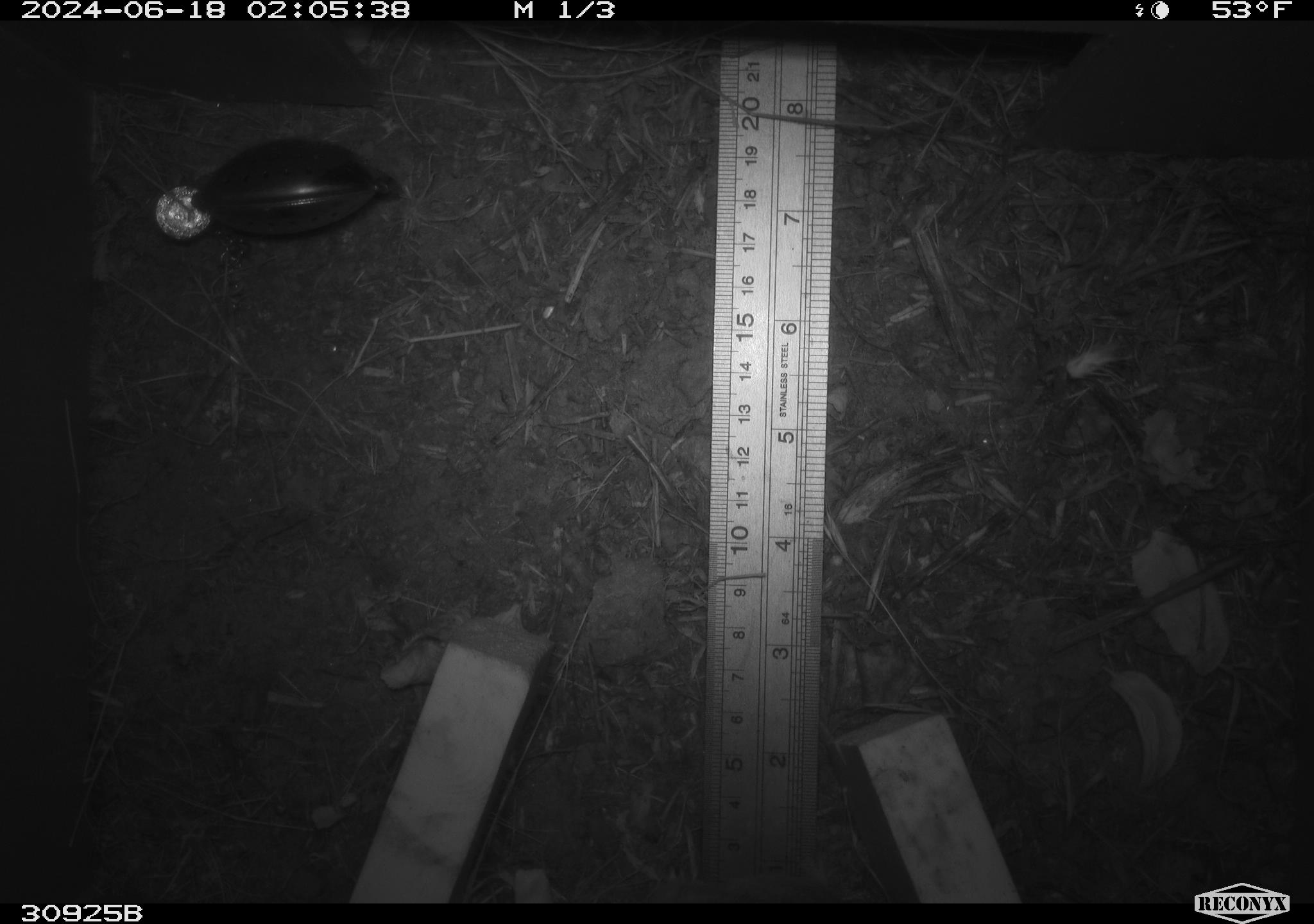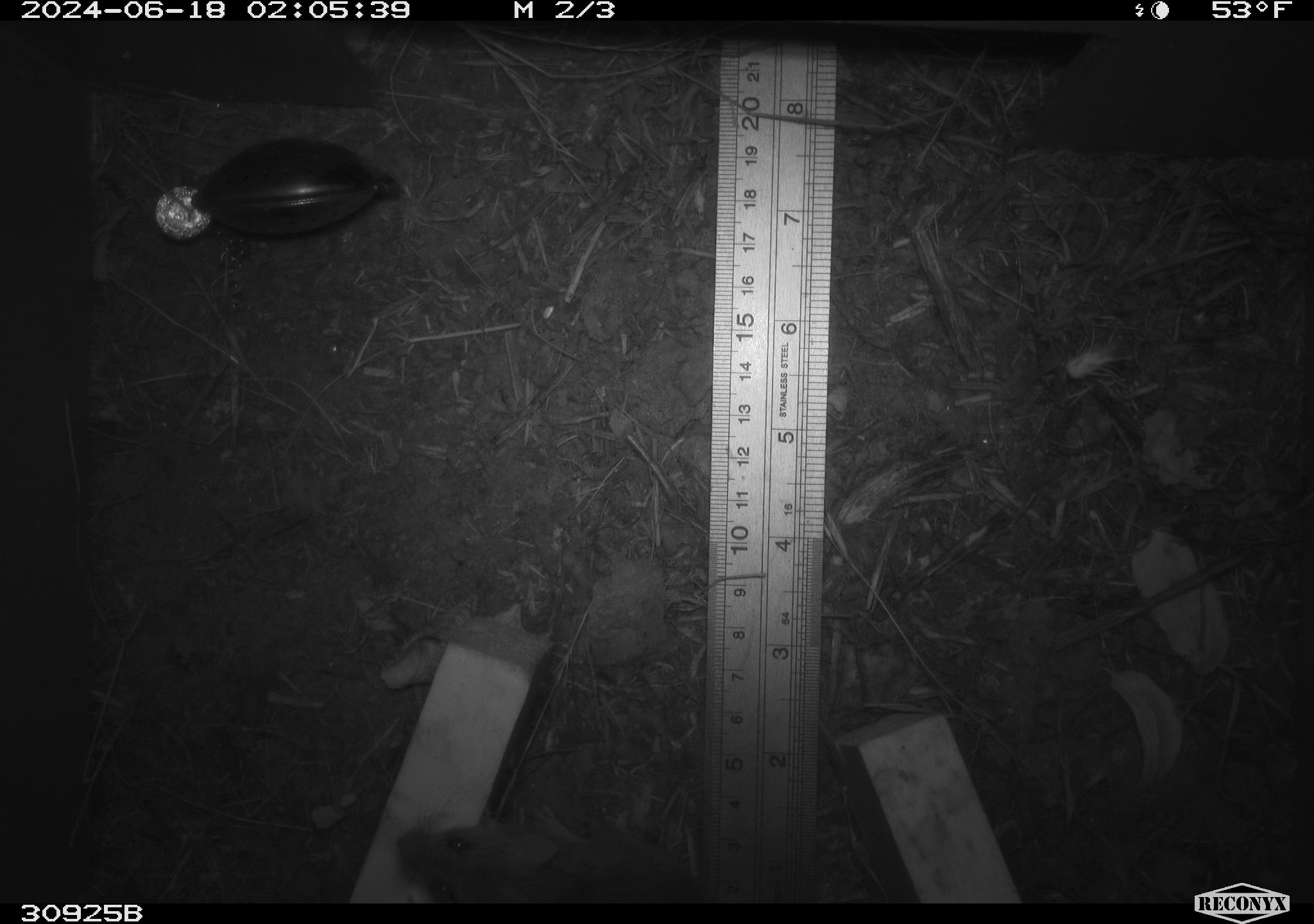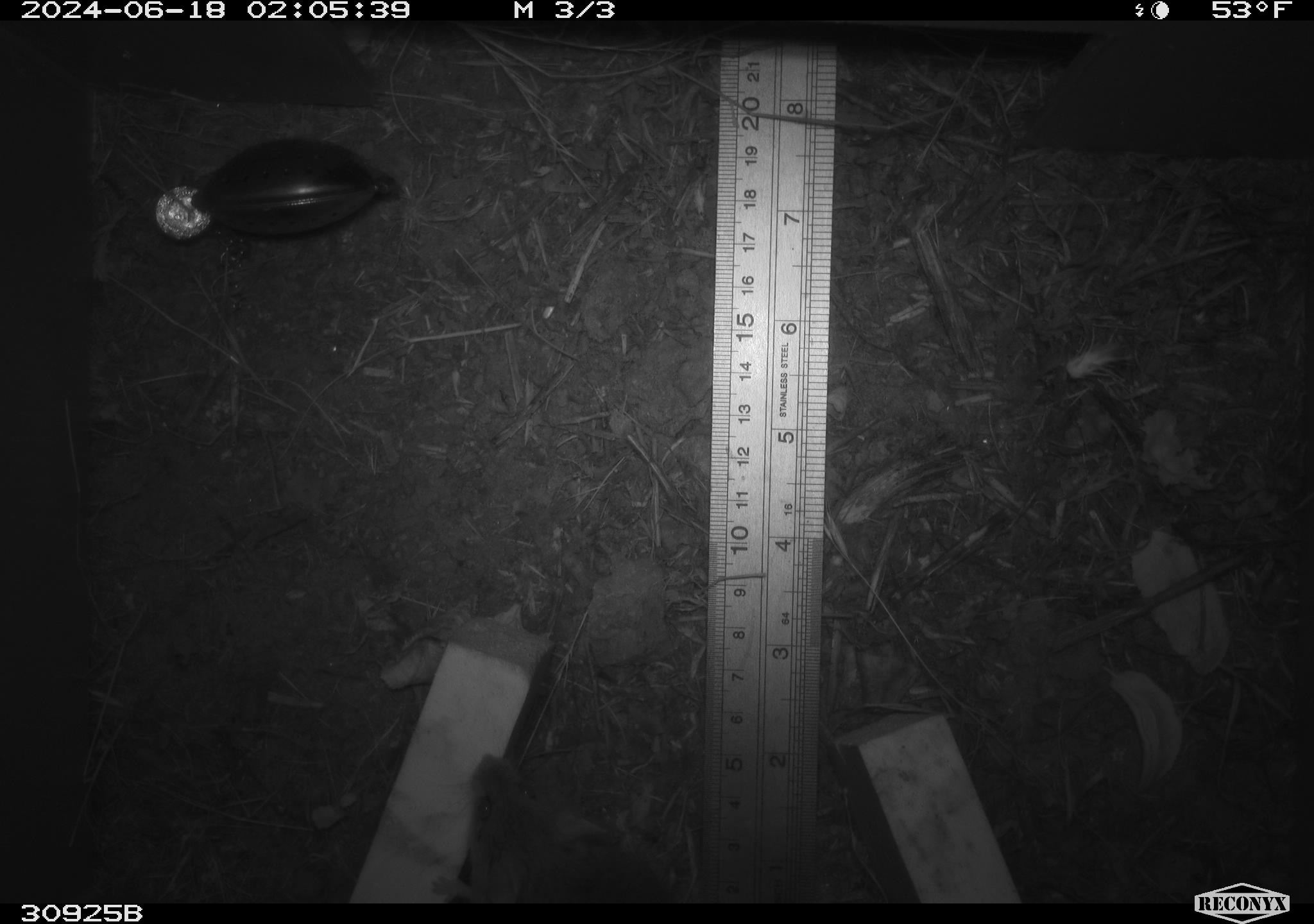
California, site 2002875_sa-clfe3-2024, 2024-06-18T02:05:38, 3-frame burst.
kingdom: Animalia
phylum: Chordata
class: Mammalia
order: Rodentia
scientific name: Rodentia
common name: mouse species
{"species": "mouse species (Rodentia)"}